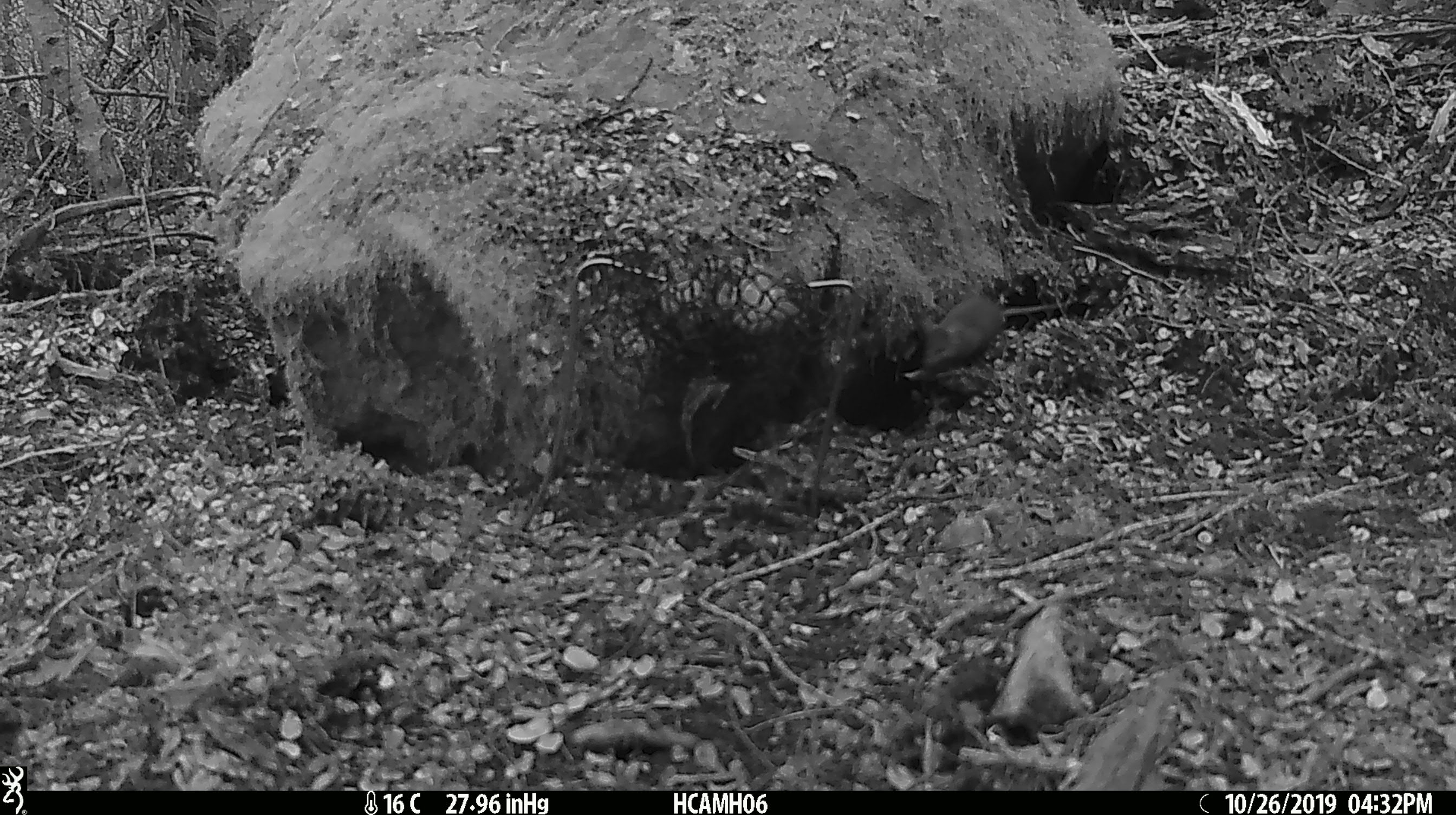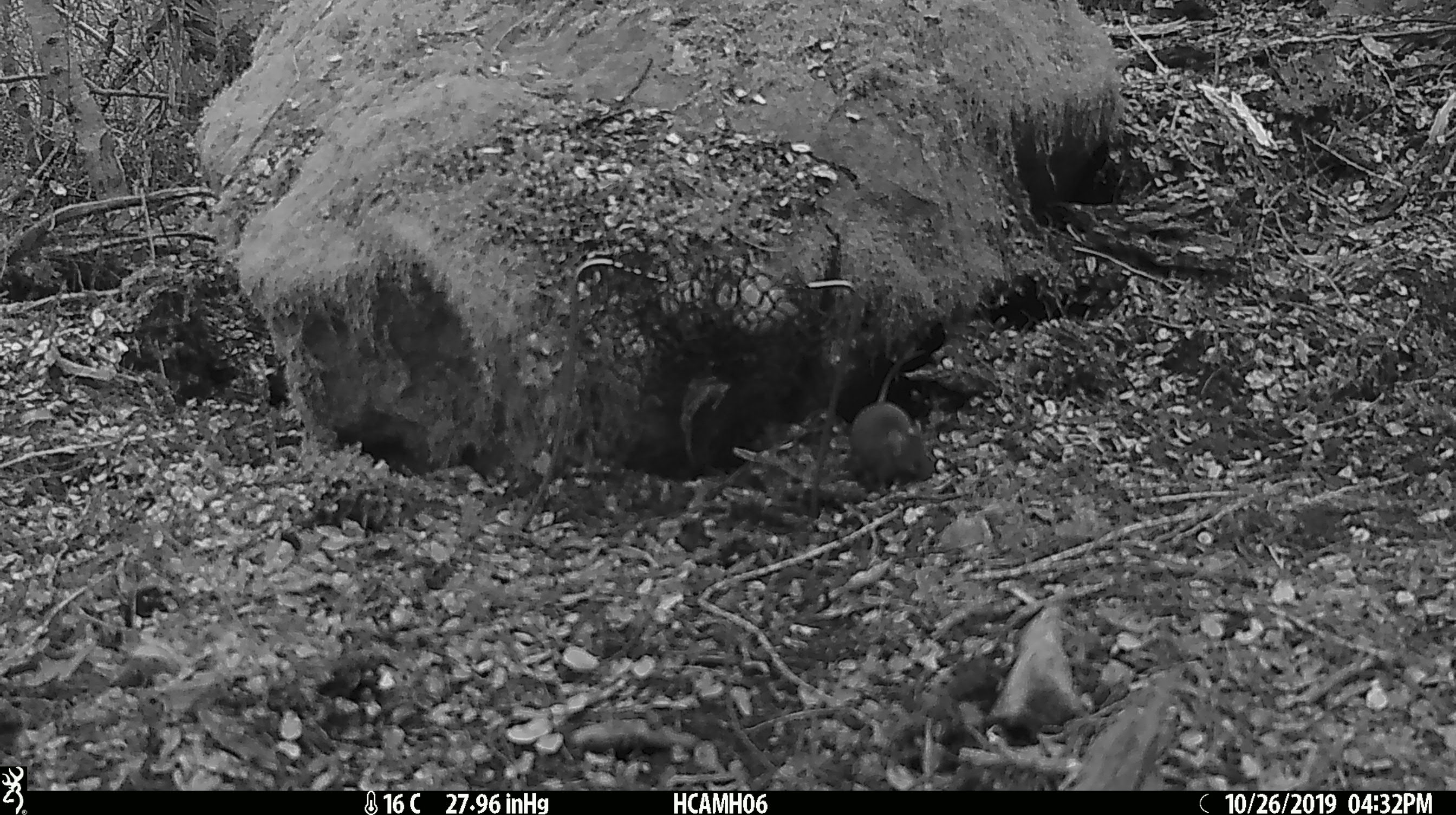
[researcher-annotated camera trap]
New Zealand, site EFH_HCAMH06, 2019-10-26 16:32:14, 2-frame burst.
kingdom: Animalia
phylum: Chordata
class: Mammalia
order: Rodentia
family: Muridae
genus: Mus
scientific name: Mus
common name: mouse